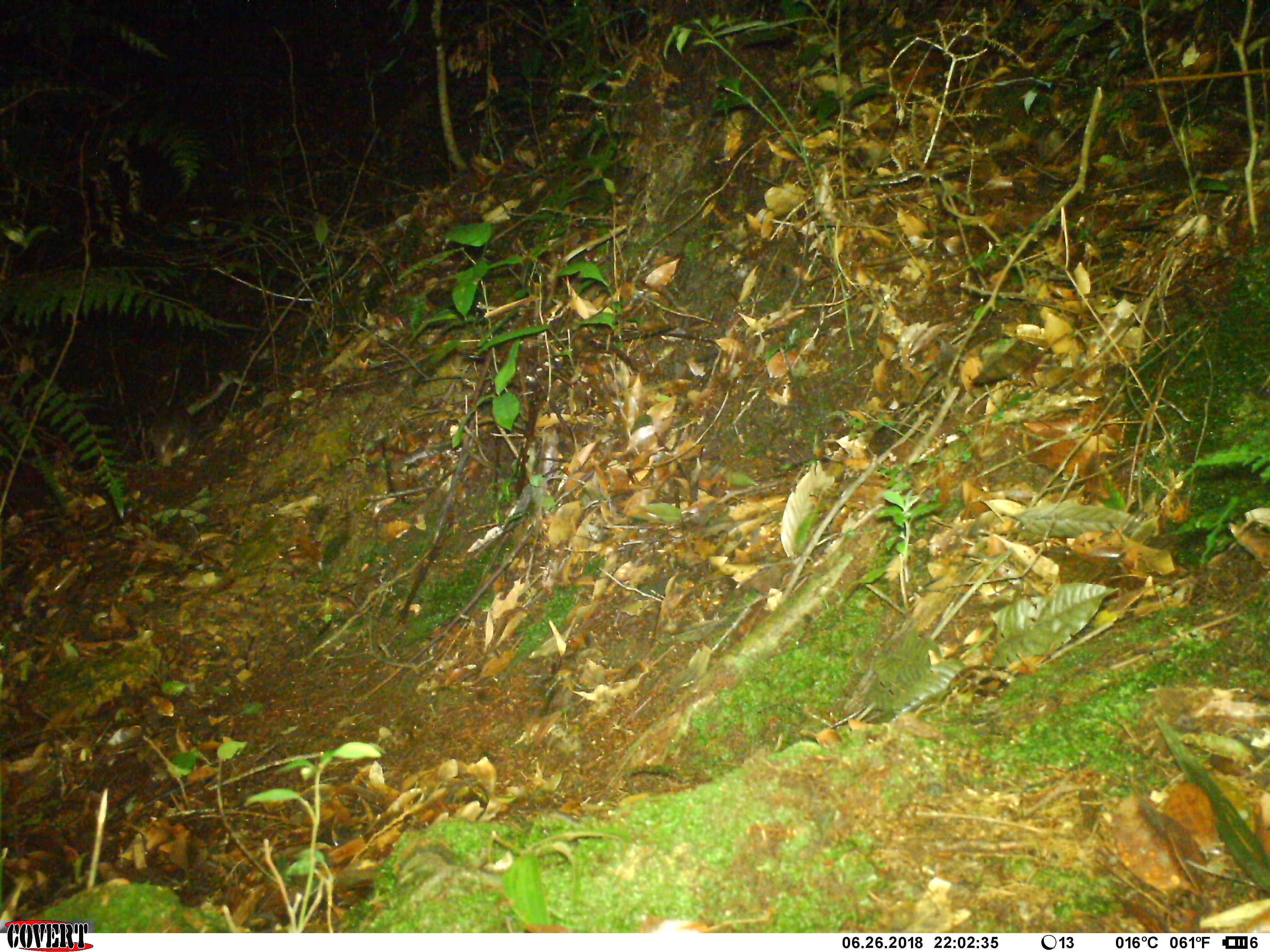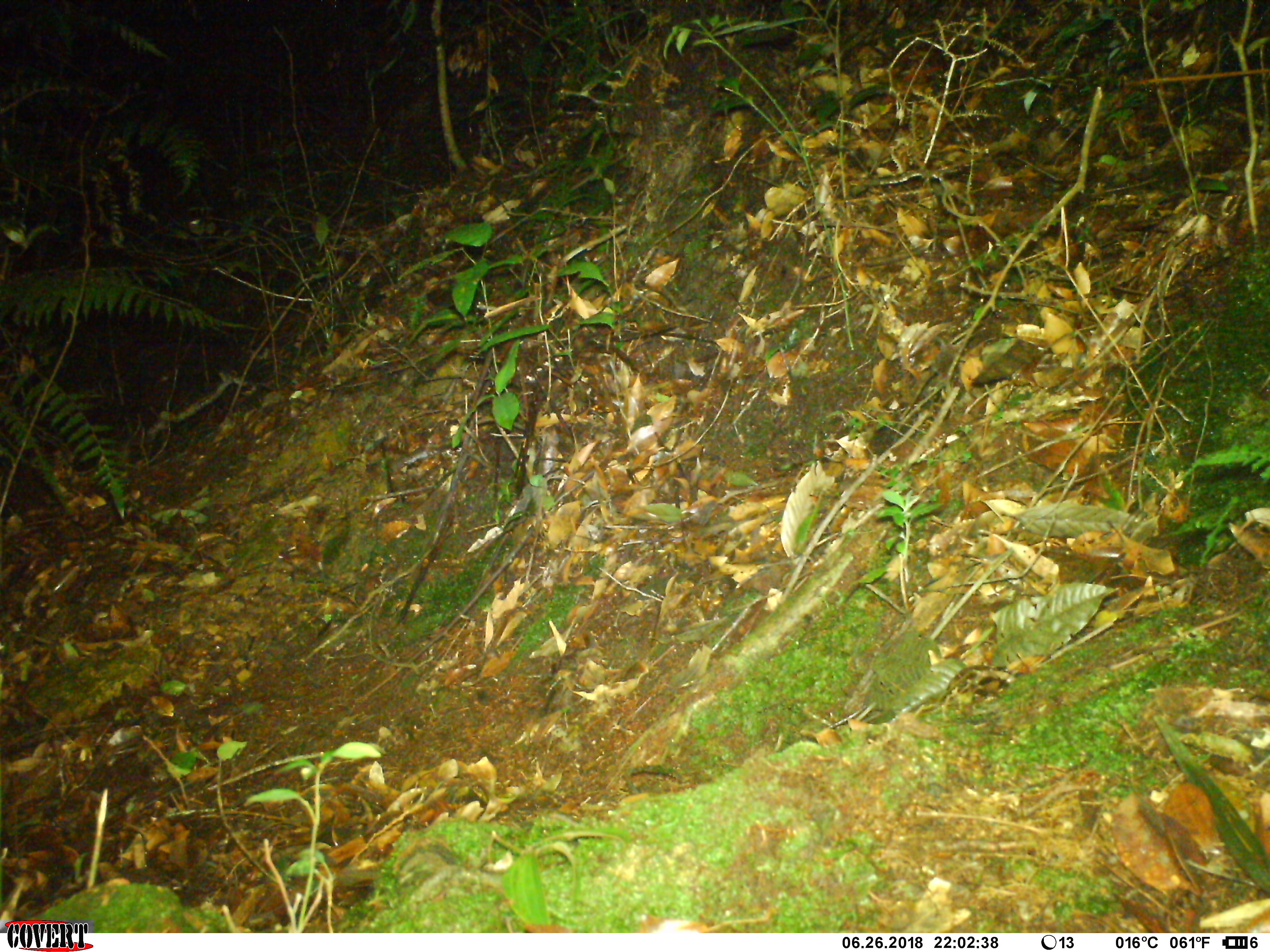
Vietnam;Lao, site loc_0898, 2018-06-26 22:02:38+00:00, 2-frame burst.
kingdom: Animalia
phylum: Chordata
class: Mammalia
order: Carnivora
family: Mustelidae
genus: Melogale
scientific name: Melogale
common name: ferret badger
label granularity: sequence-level